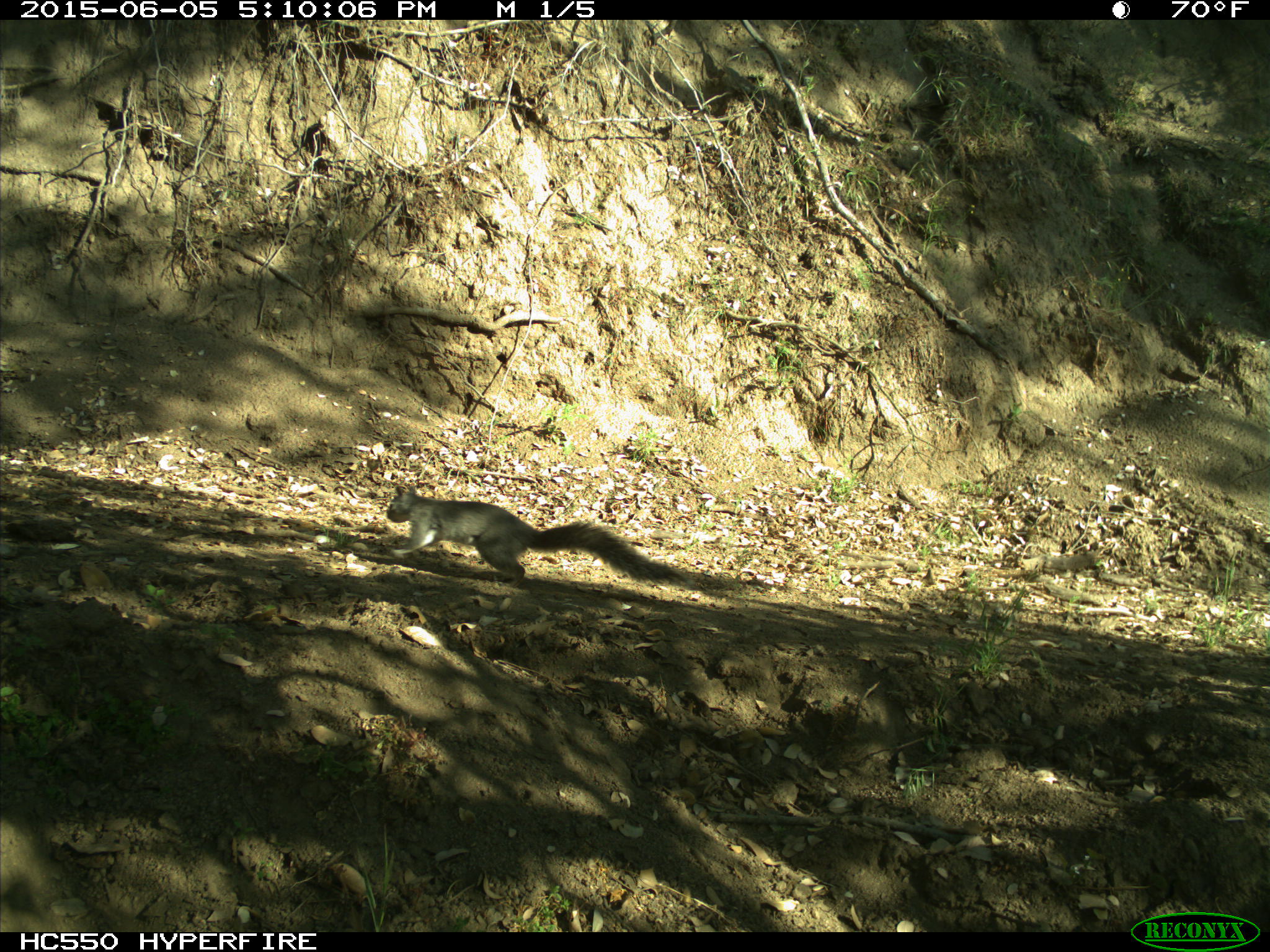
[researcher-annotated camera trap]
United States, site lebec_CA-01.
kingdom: Animalia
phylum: Chordata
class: Mammalia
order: Rodentia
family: Sciuridae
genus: Sciurus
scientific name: Sciurus carolinensis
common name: eastern gray squirrel